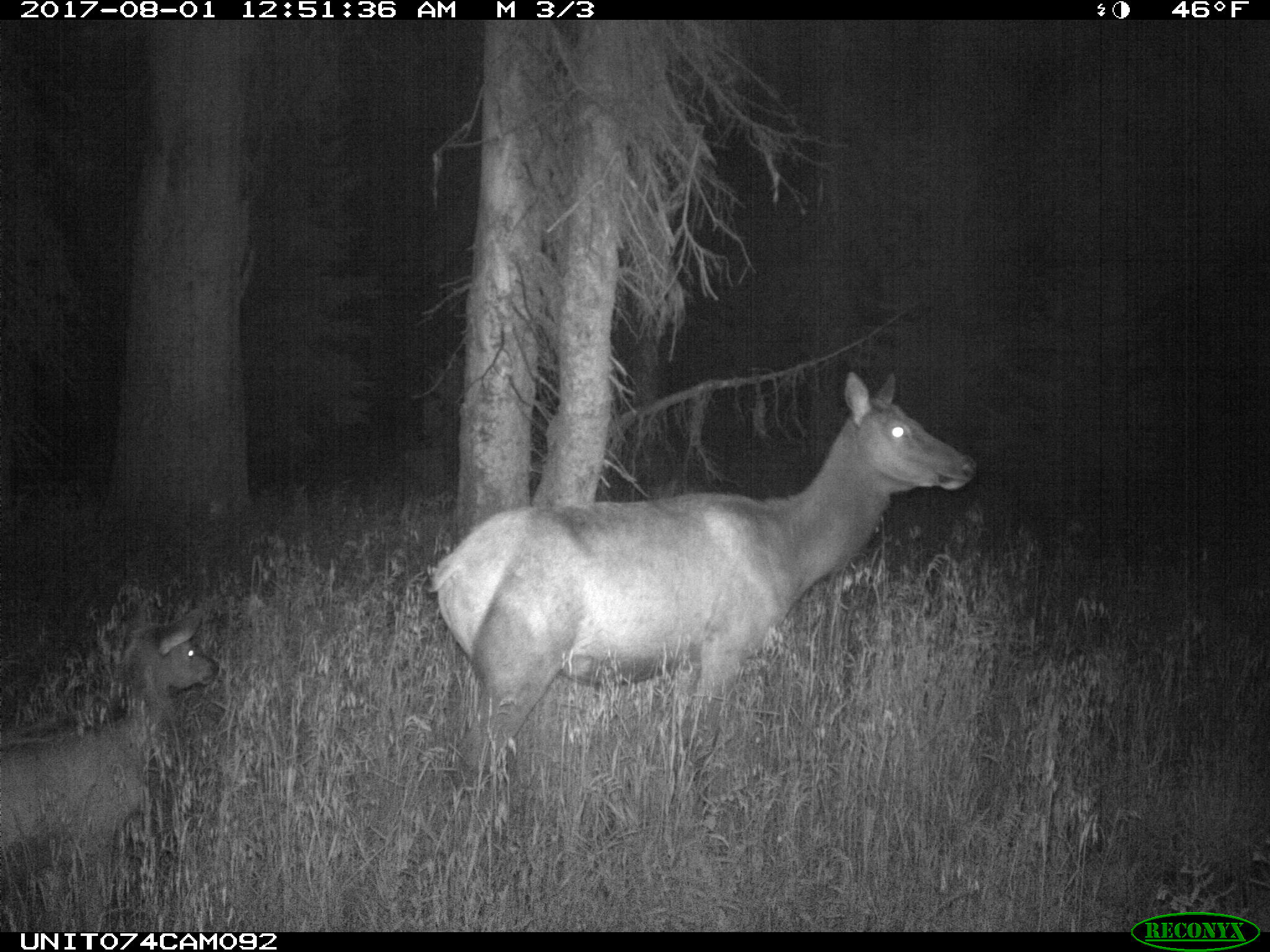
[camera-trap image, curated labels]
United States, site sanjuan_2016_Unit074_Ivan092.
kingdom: Animalia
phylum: Chordata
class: Mammalia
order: Artiodactyla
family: Cervidae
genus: Cervus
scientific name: Cervus elaphus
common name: red deer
Cervus elaphus (red deer).